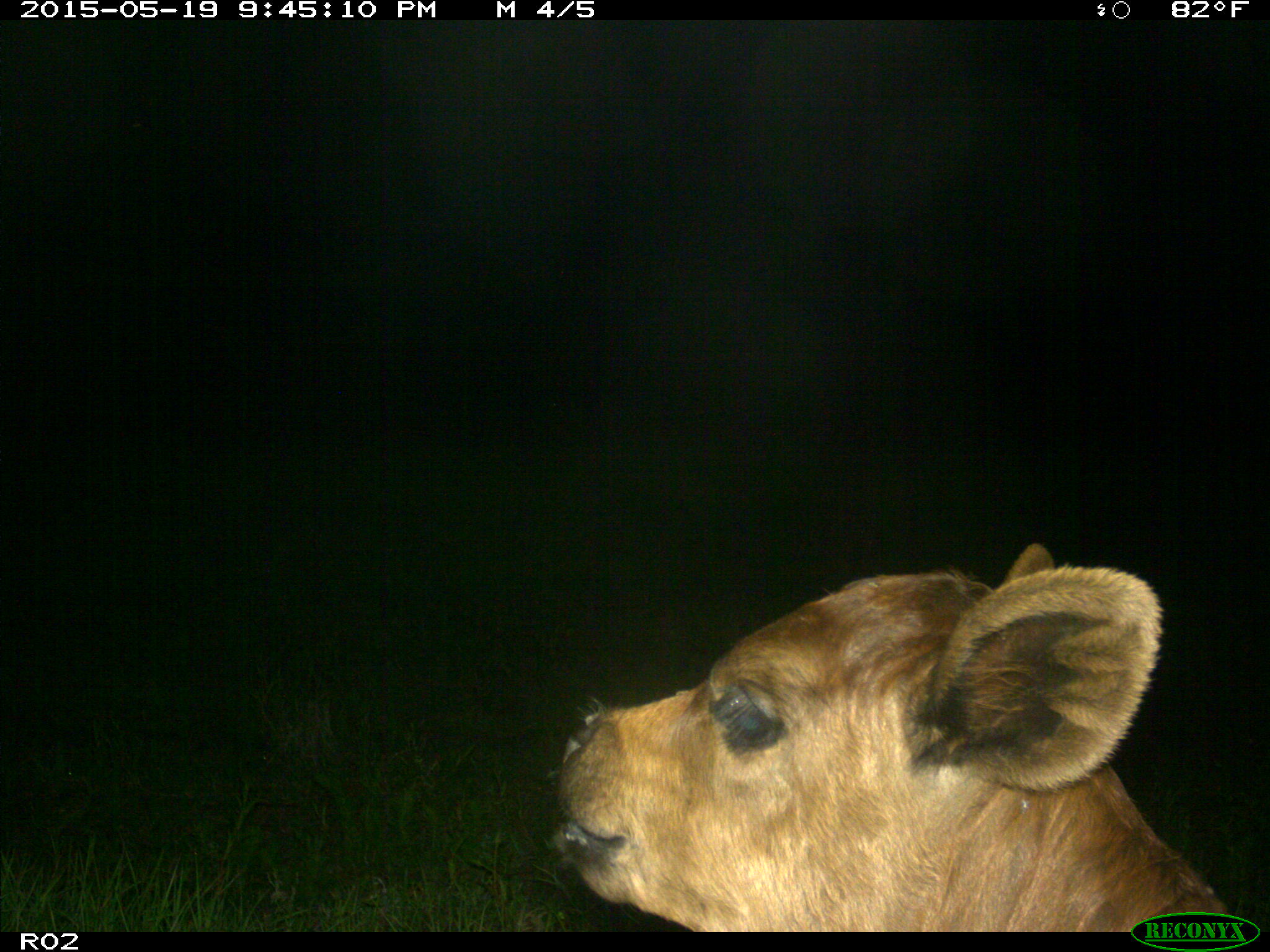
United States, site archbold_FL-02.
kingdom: Animalia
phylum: Chordata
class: Mammalia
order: Artiodactyla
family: Bovidae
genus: Bos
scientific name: Bos taurus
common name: domestic cow